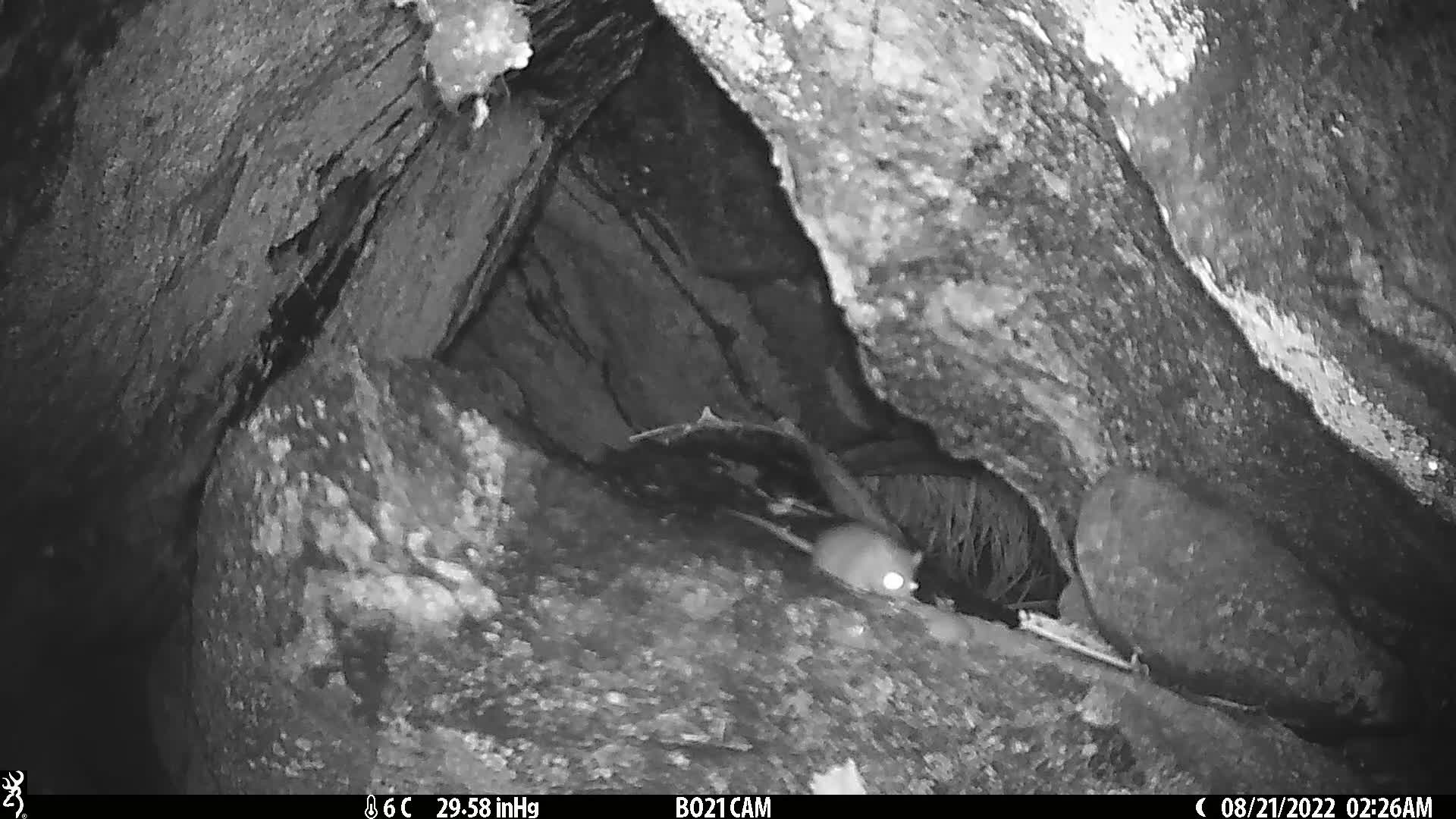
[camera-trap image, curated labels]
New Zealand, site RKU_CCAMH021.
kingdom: Animalia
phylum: Chordata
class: Mammalia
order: Rodentia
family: Muridae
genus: Rattus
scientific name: Rattus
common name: rat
Rat (Rattus).